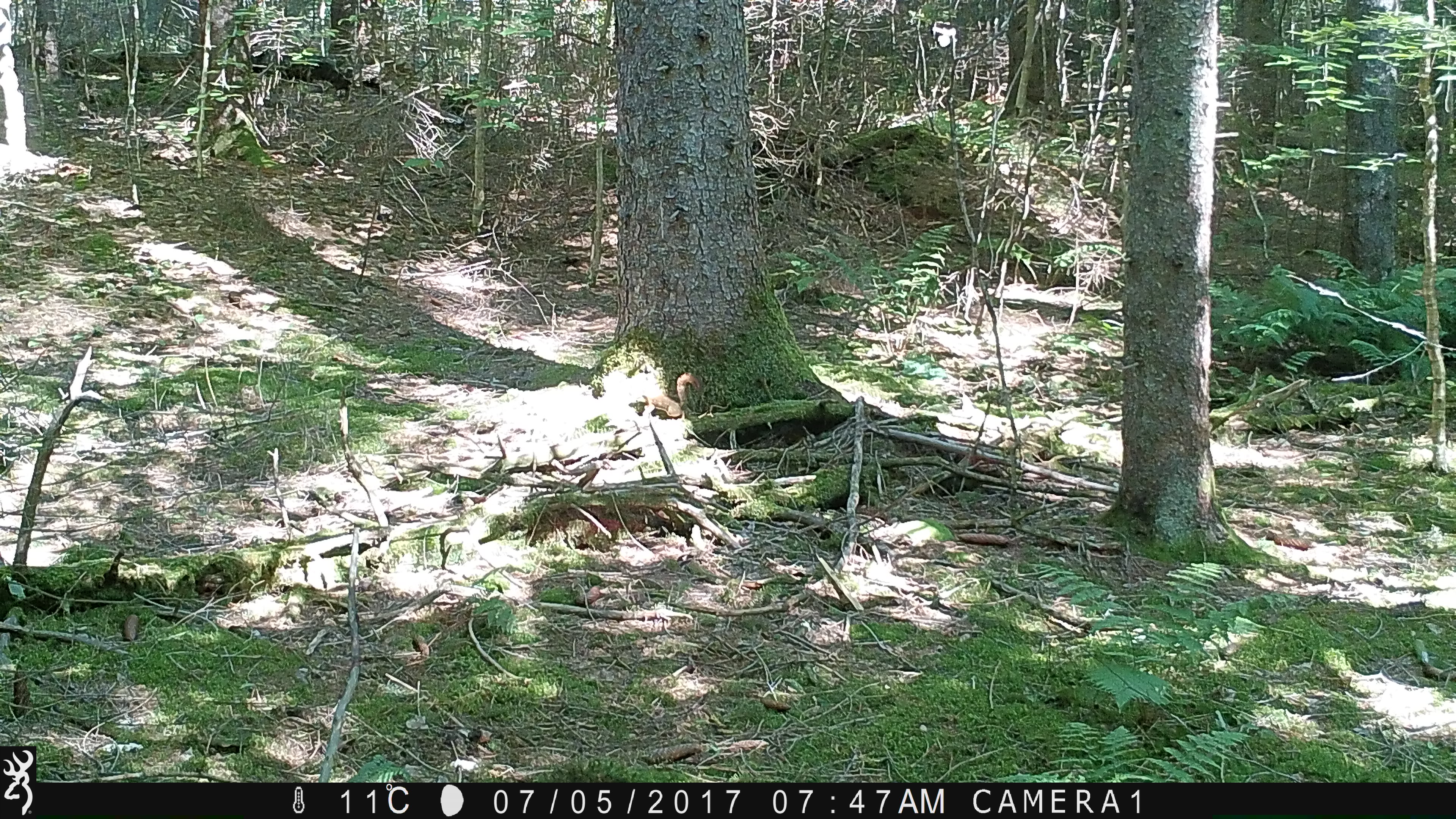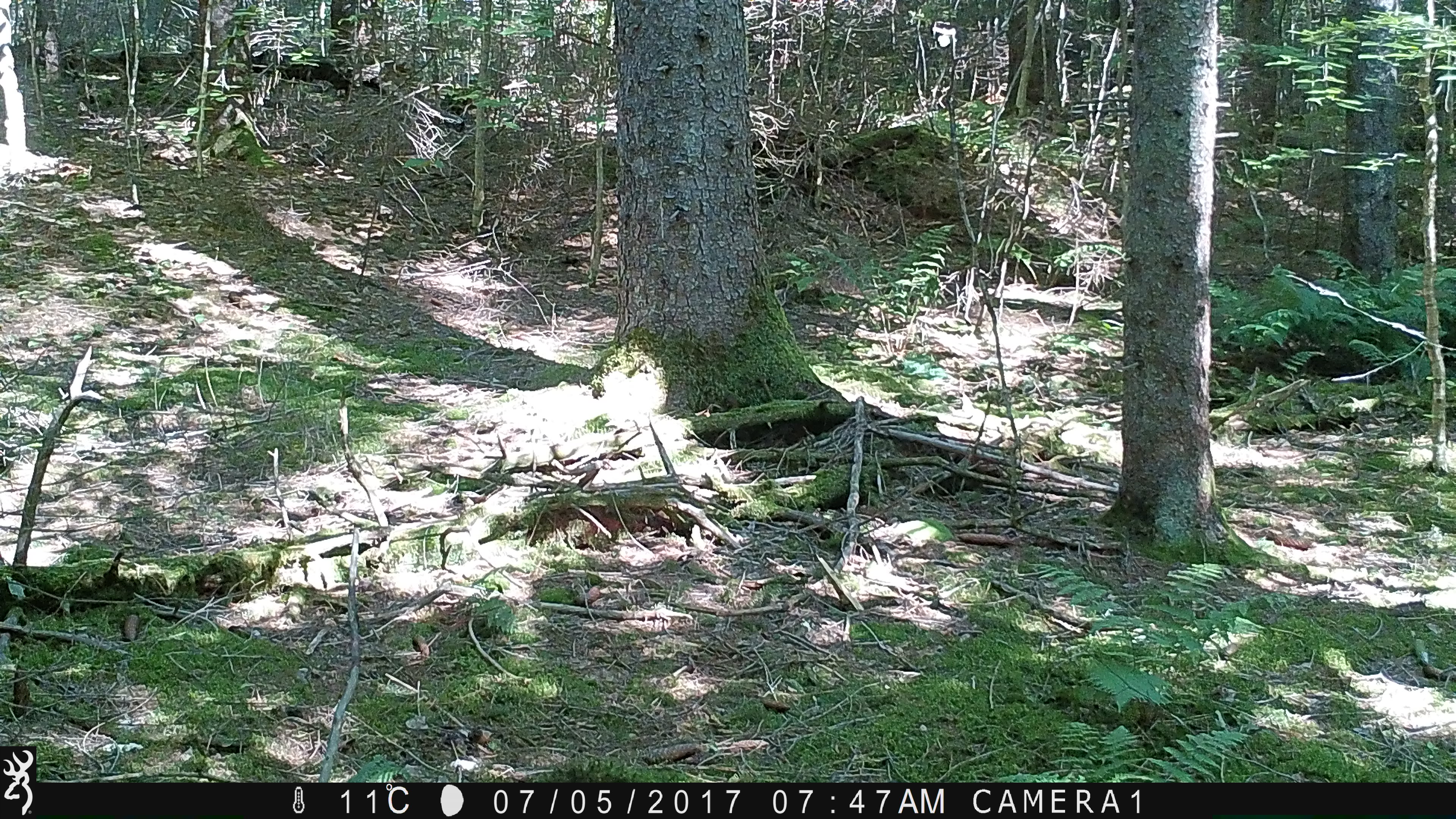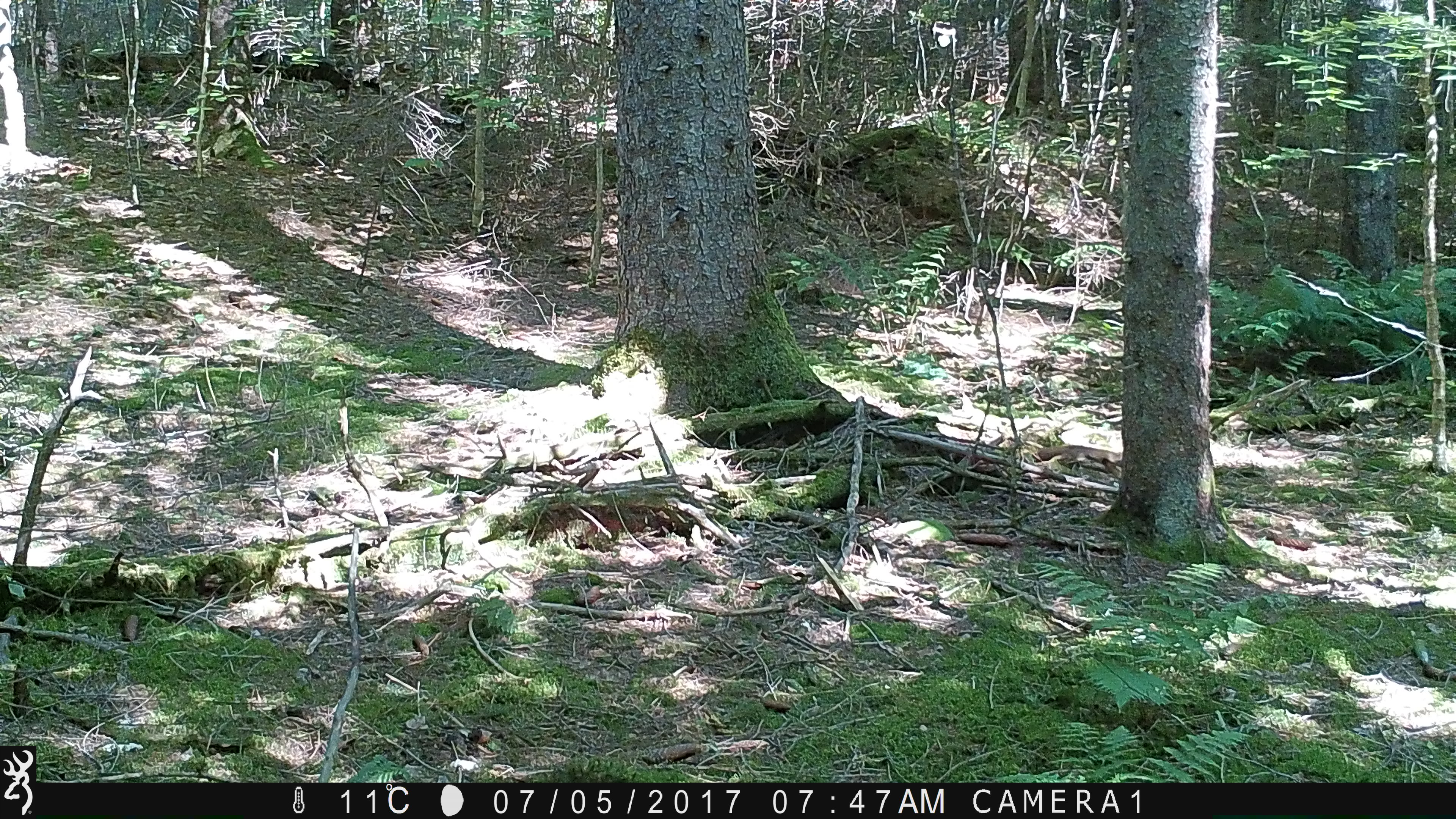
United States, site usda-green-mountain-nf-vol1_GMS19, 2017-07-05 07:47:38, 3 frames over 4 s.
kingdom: Animalia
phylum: Chordata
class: Mammalia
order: Rodentia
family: Sciuridae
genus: Tamiasciurus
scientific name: Tamiasciurus hudsonicus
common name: red squirrel